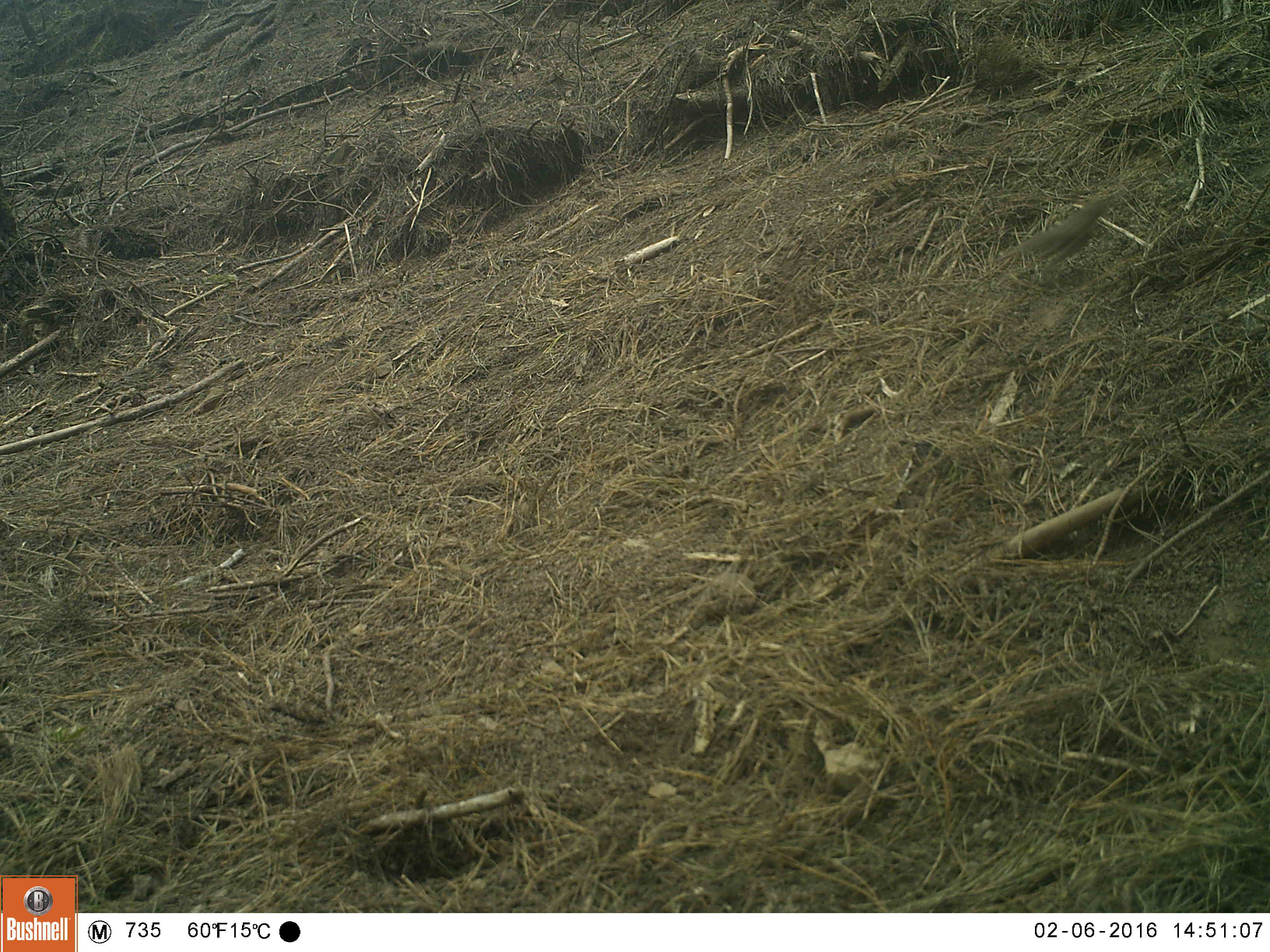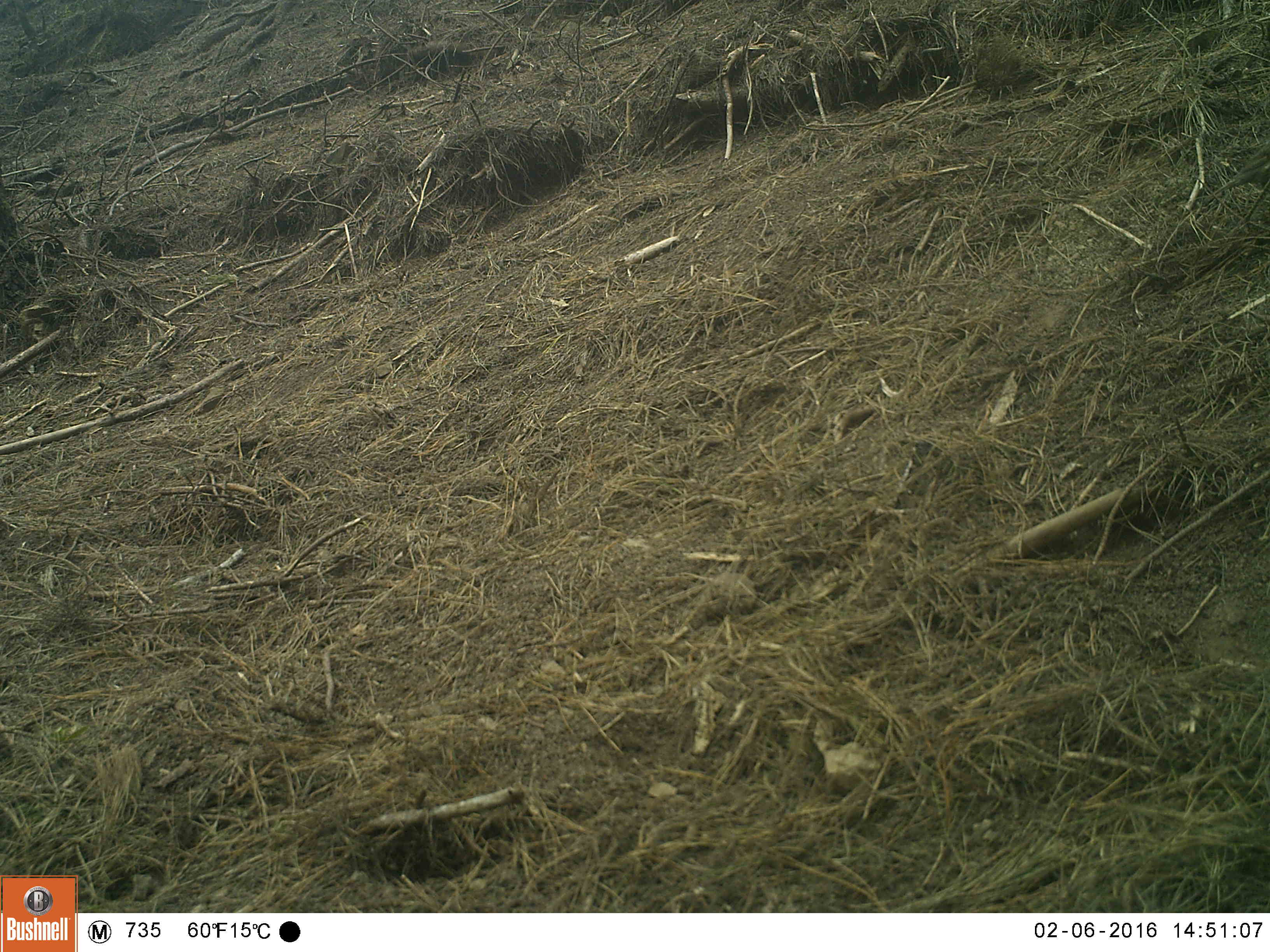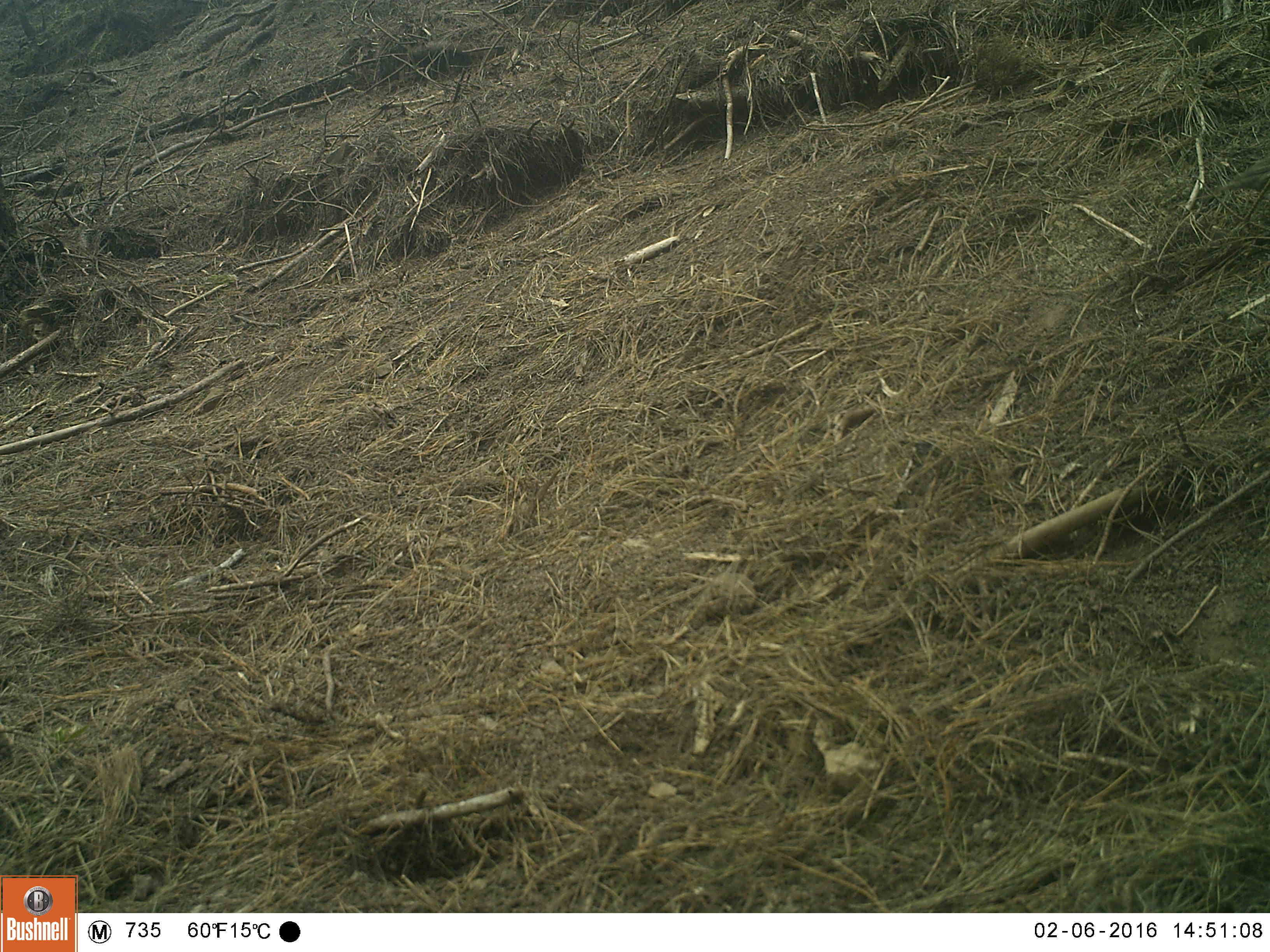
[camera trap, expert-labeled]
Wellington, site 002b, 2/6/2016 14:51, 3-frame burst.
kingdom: Animalia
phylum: Chordata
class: Aves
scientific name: Aves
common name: bird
Bird (Aves).